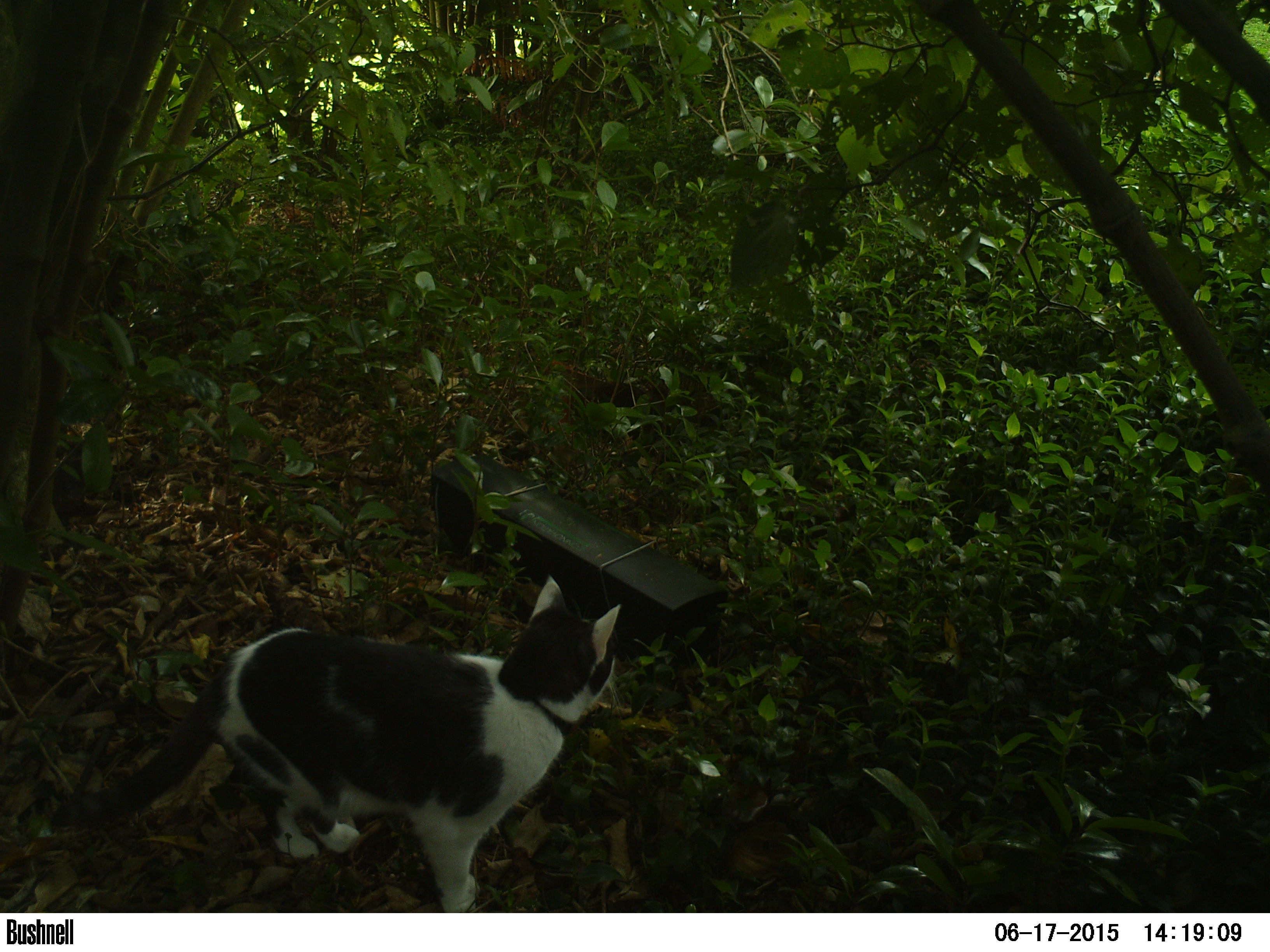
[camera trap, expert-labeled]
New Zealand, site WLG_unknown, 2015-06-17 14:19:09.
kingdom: Animalia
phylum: Chordata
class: Mammalia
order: Carnivora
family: Felidae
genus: Felis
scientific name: Felis catus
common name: domestic cat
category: cat